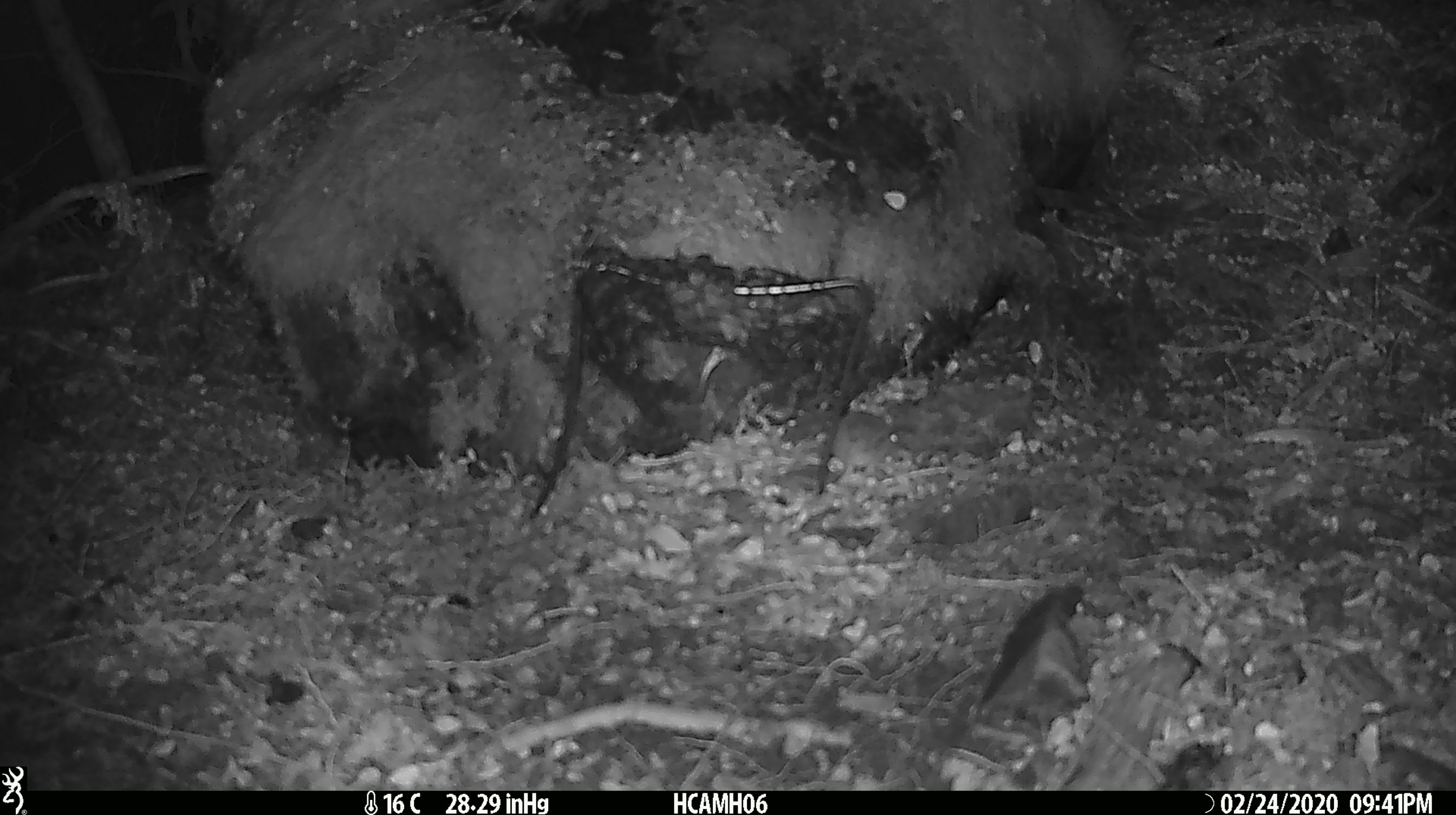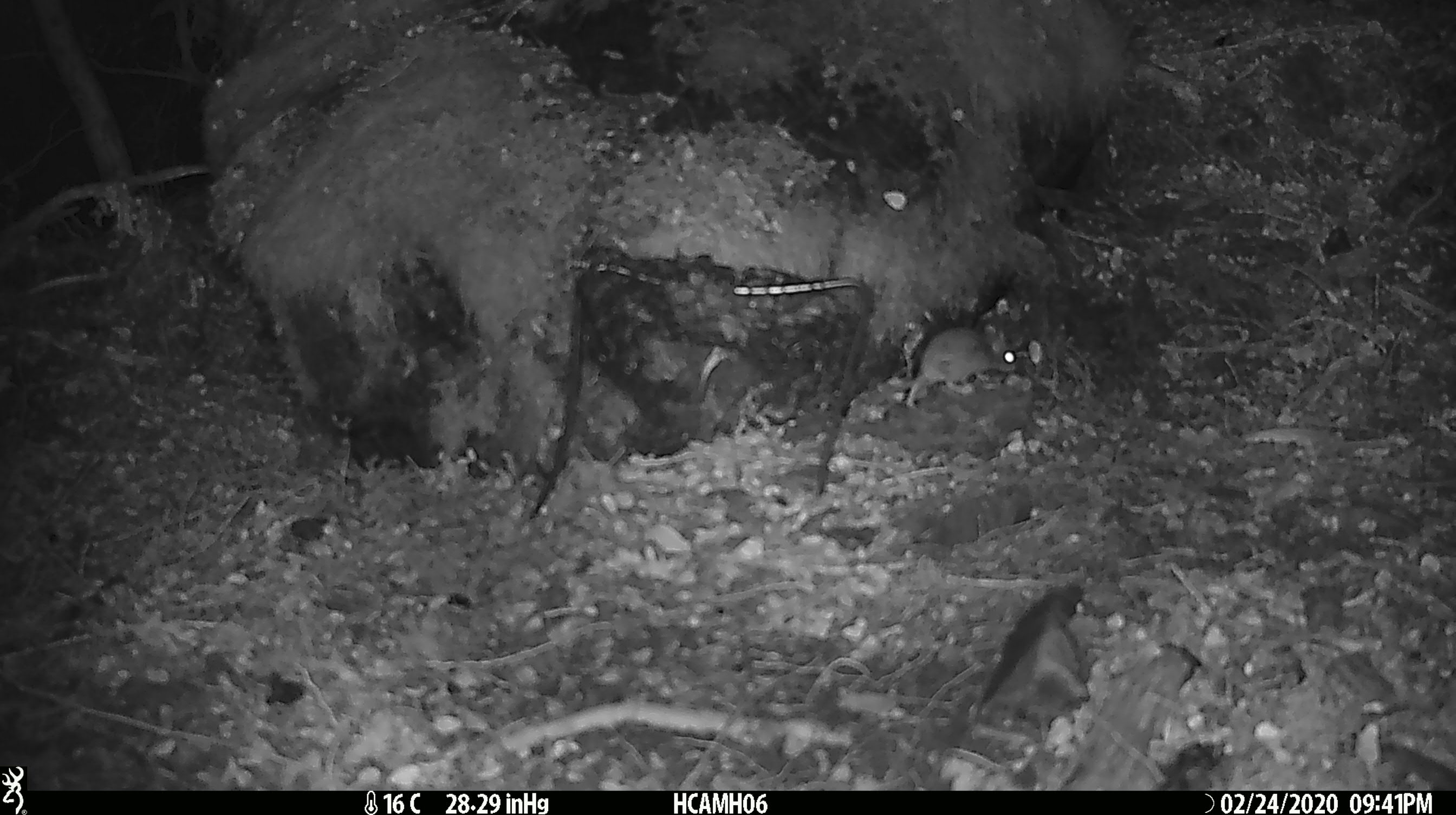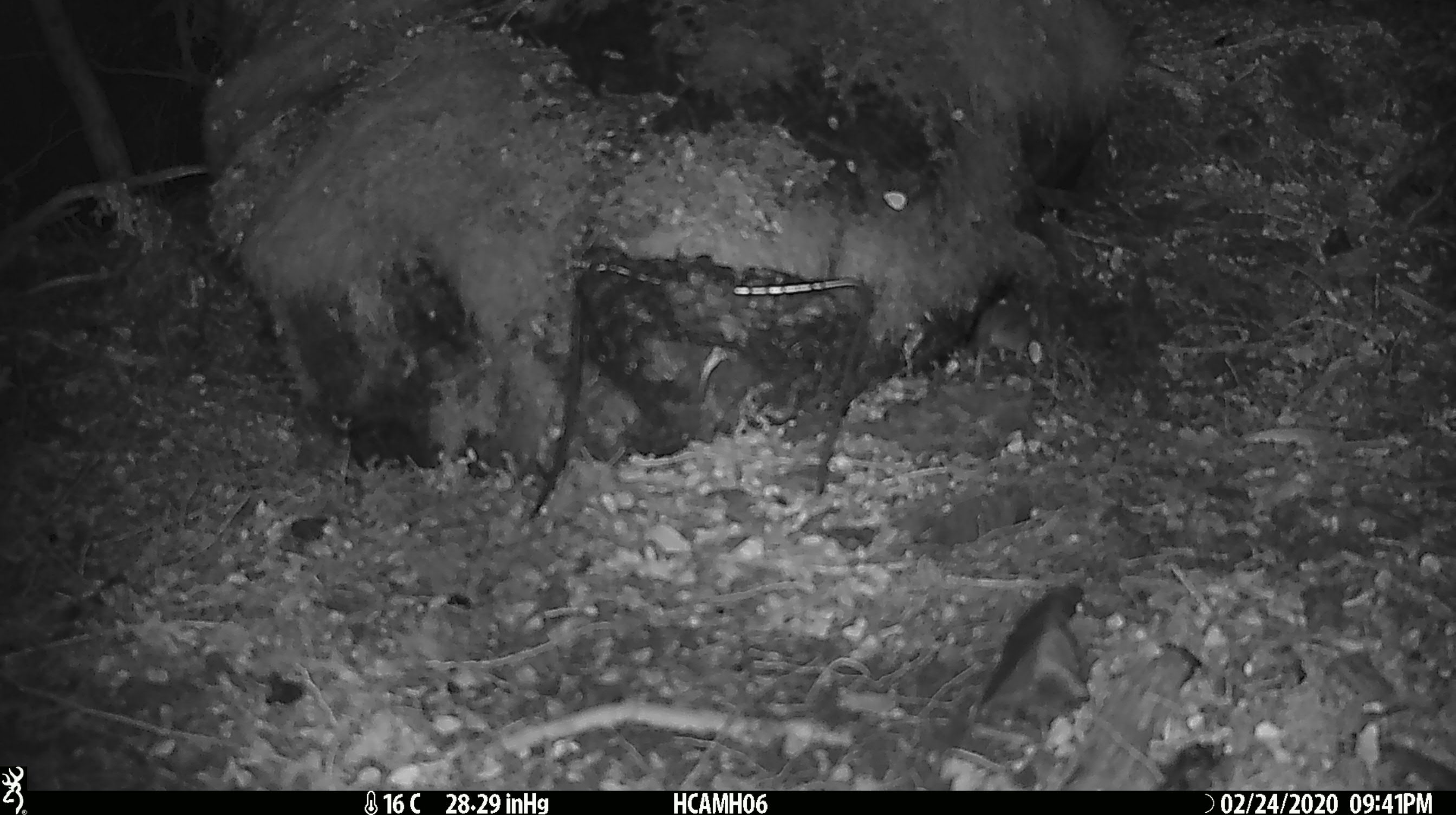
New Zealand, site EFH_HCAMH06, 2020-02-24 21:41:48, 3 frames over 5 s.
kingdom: Animalia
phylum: Chordata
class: Mammalia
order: Rodentia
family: Muridae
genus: Mus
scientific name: Mus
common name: mouse